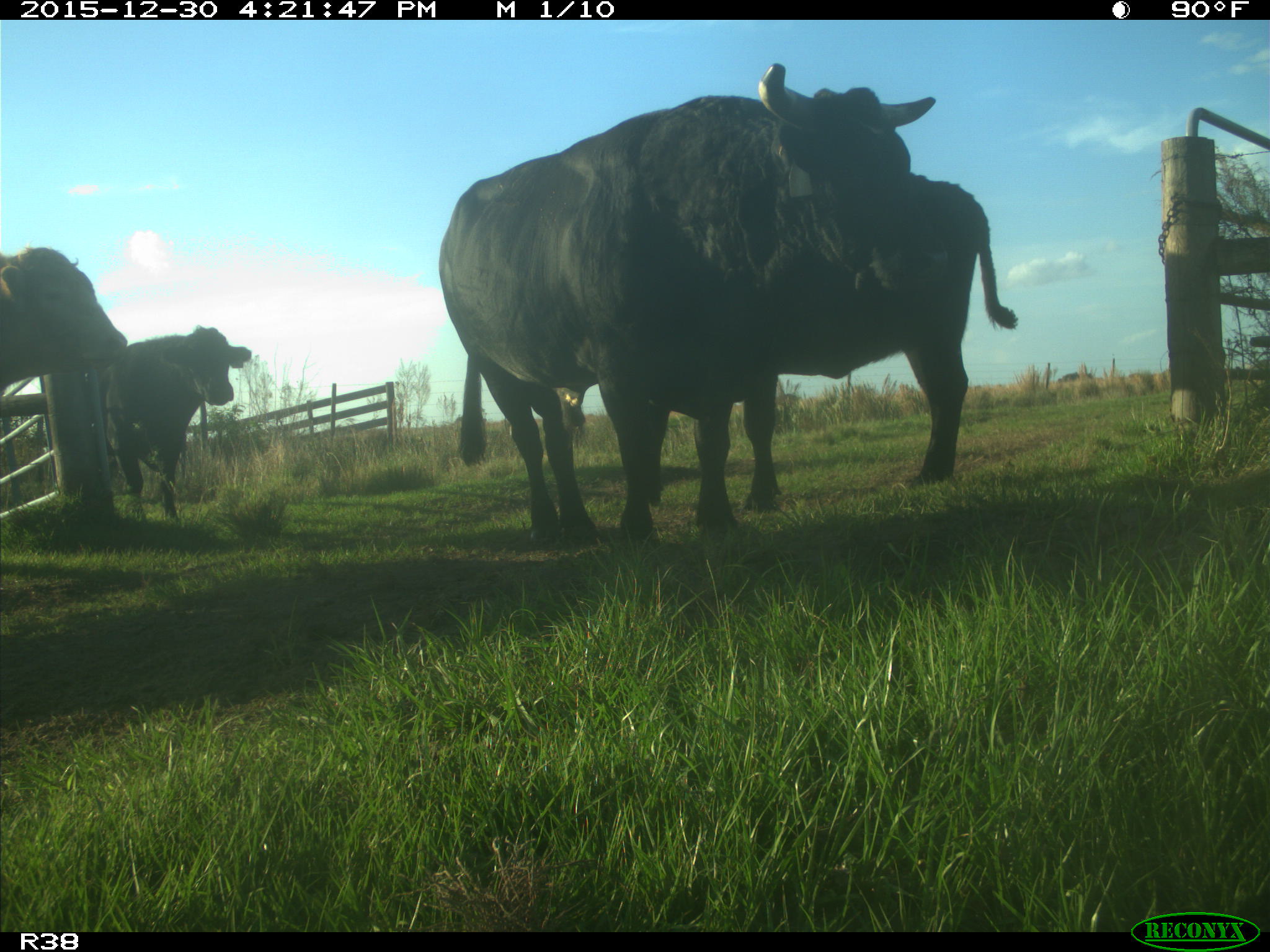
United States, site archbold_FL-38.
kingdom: Animalia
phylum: Chordata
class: Mammalia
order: Artiodactyla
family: Bovidae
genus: Bos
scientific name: Bos taurus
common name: domestic cow